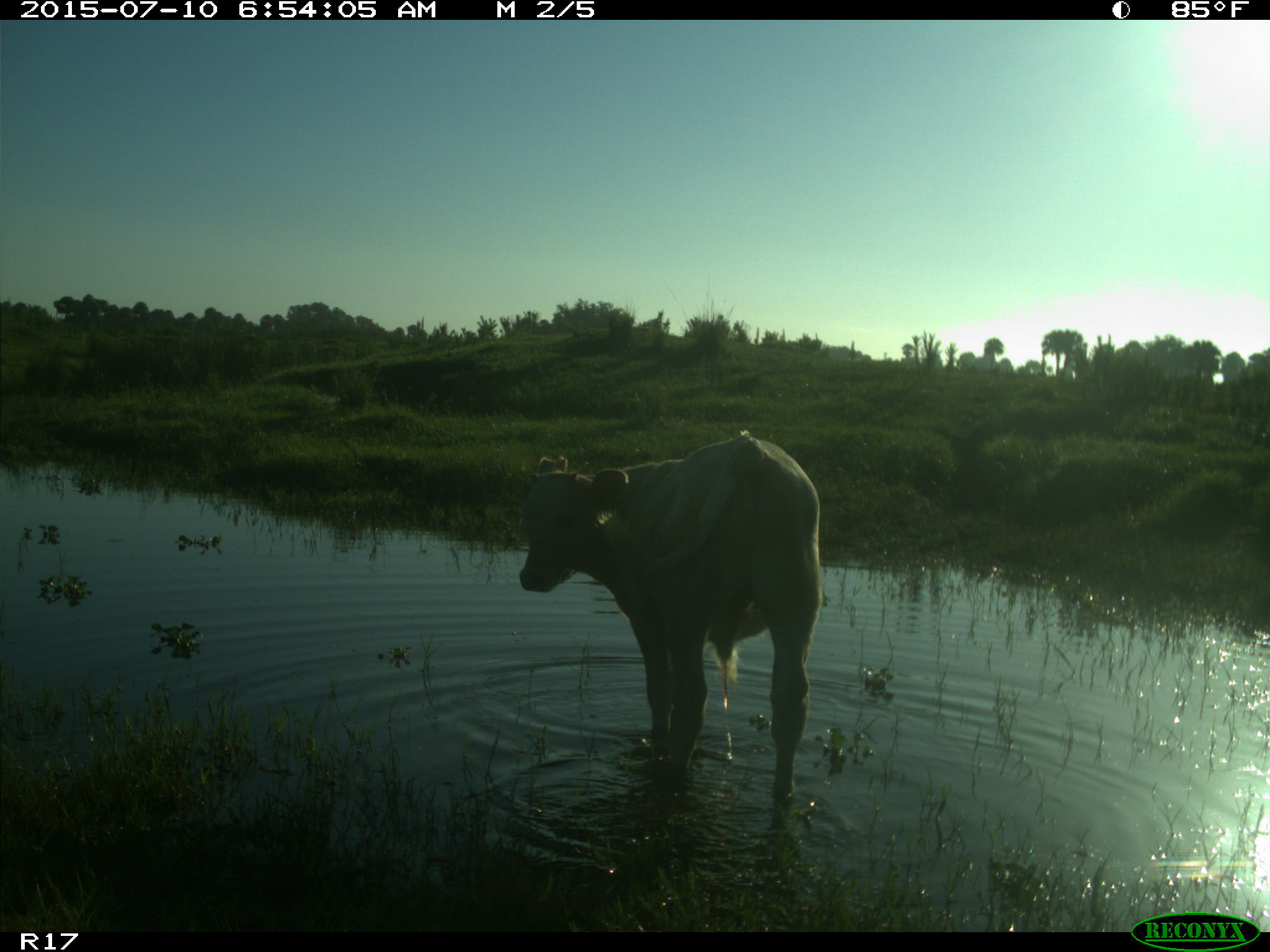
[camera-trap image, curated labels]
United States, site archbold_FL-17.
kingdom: Animalia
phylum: Chordata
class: Mammalia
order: Artiodactyla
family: Bovidae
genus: Bos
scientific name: Bos taurus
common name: domestic cow